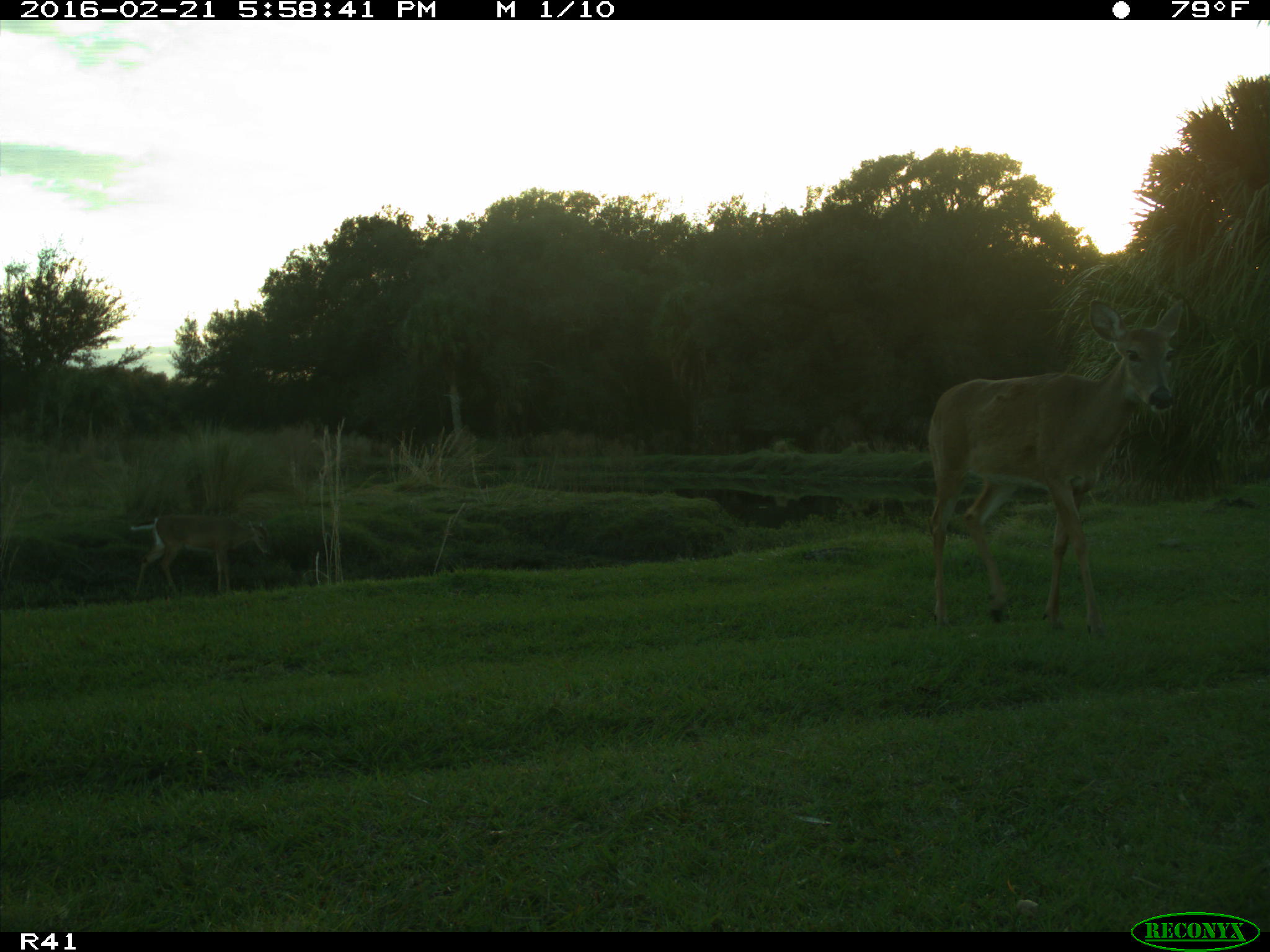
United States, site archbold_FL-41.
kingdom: Animalia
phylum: Chordata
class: Mammalia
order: Artiodactyla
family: Cervidae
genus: Odocoileus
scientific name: Odocoileus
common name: deer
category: unidentified deer